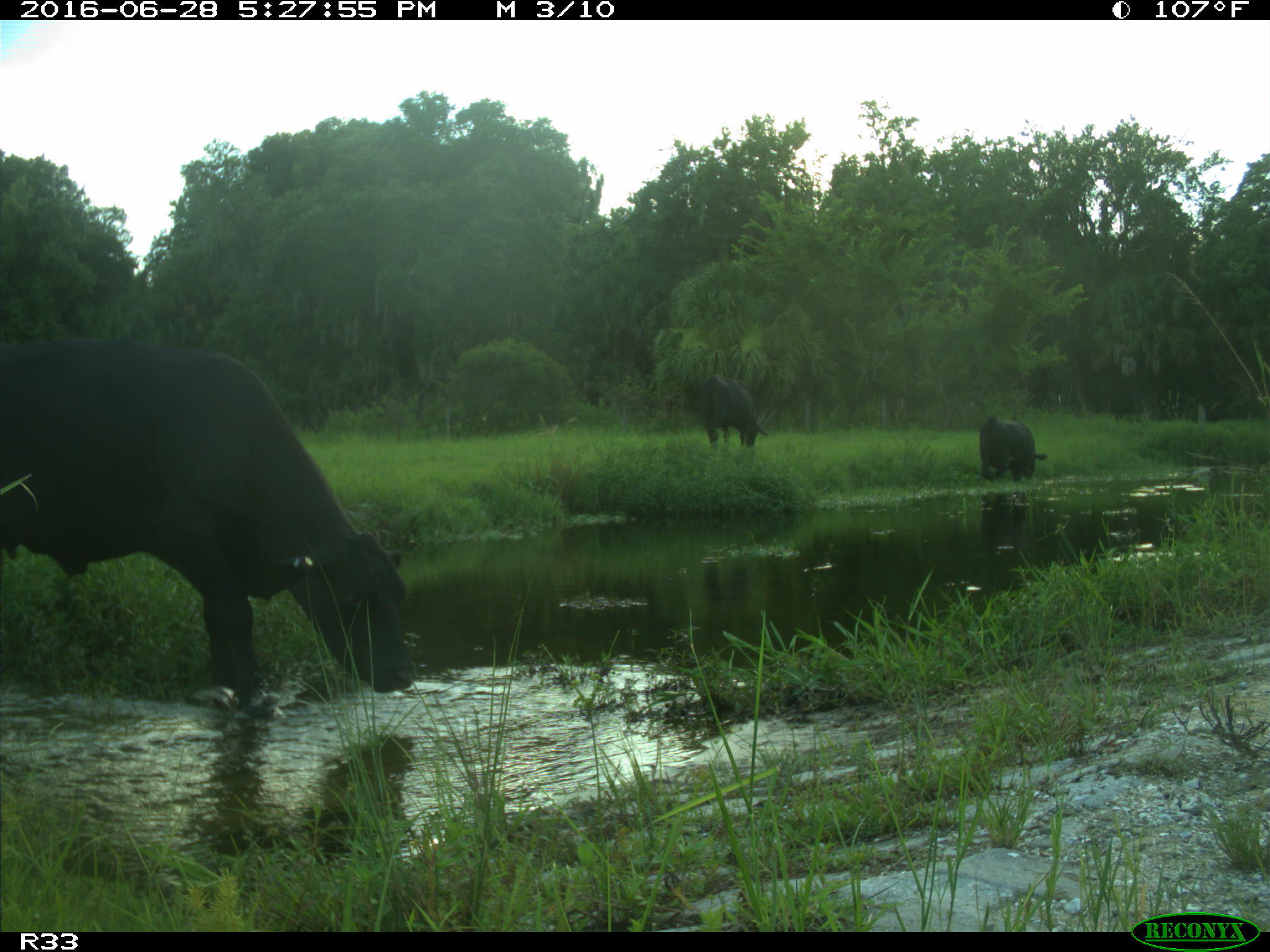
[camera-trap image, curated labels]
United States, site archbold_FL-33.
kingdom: Animalia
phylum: Chordata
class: Mammalia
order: Artiodactyla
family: Bovidae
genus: Bos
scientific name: Bos taurus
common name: domestic cow